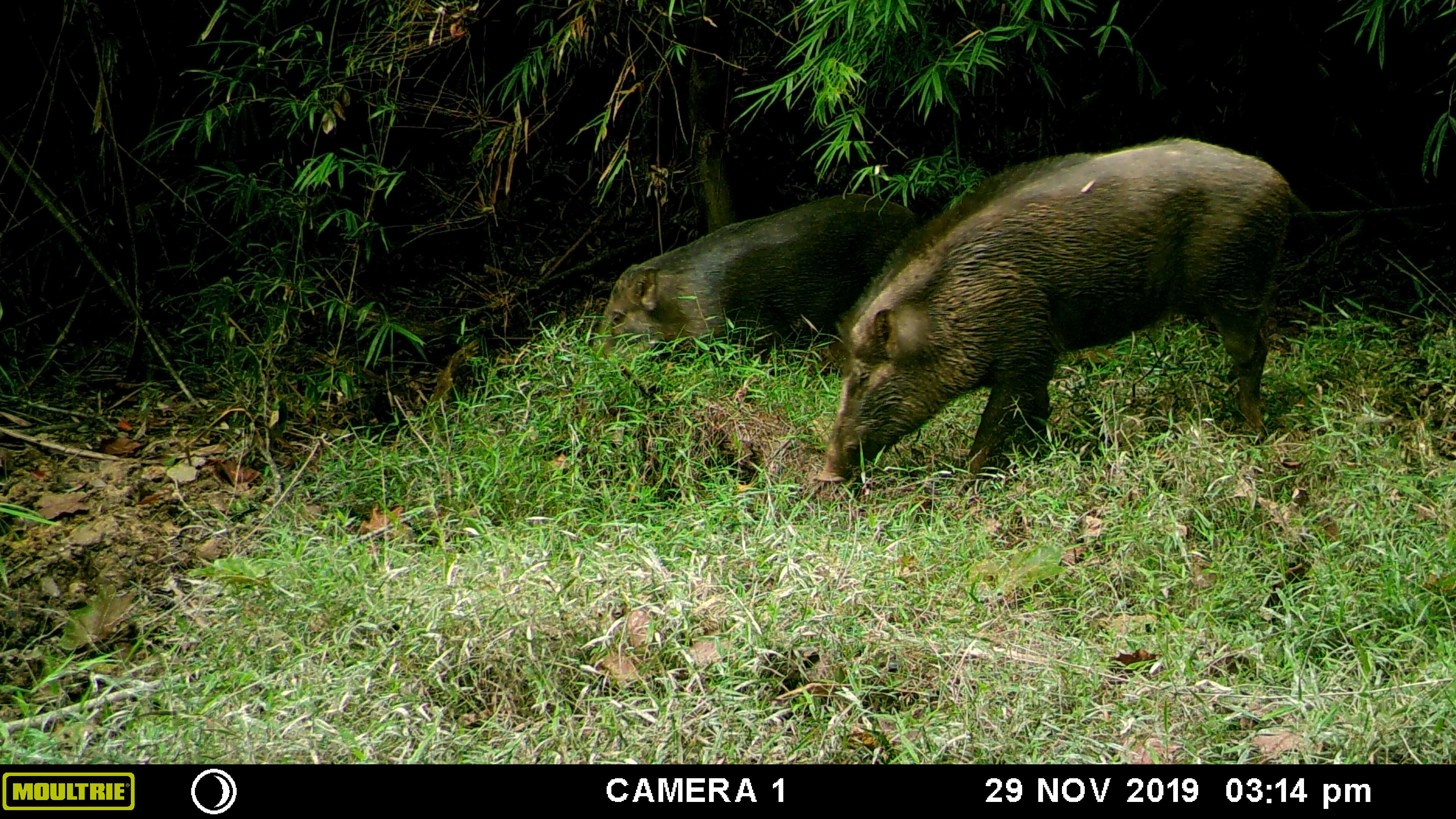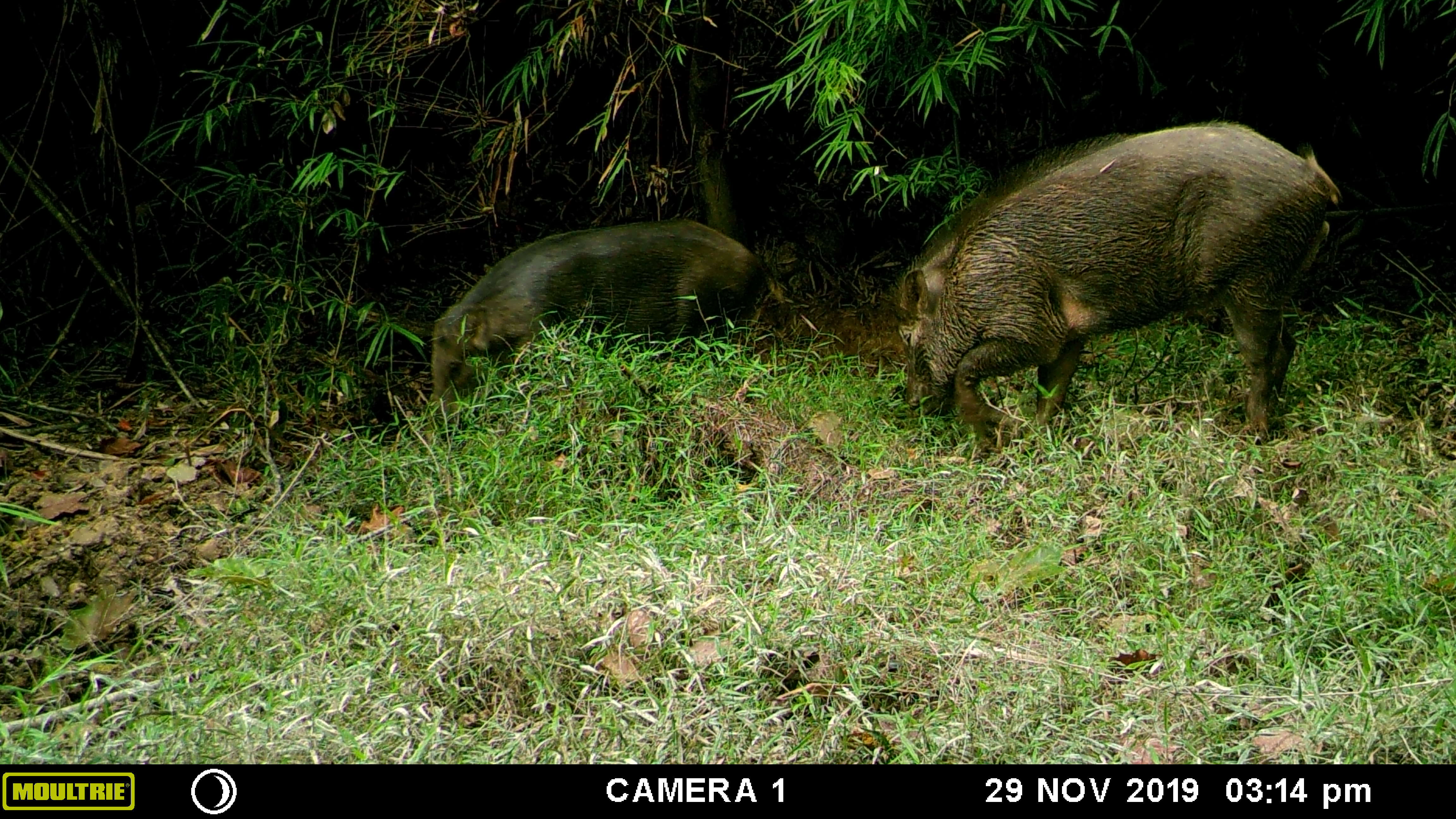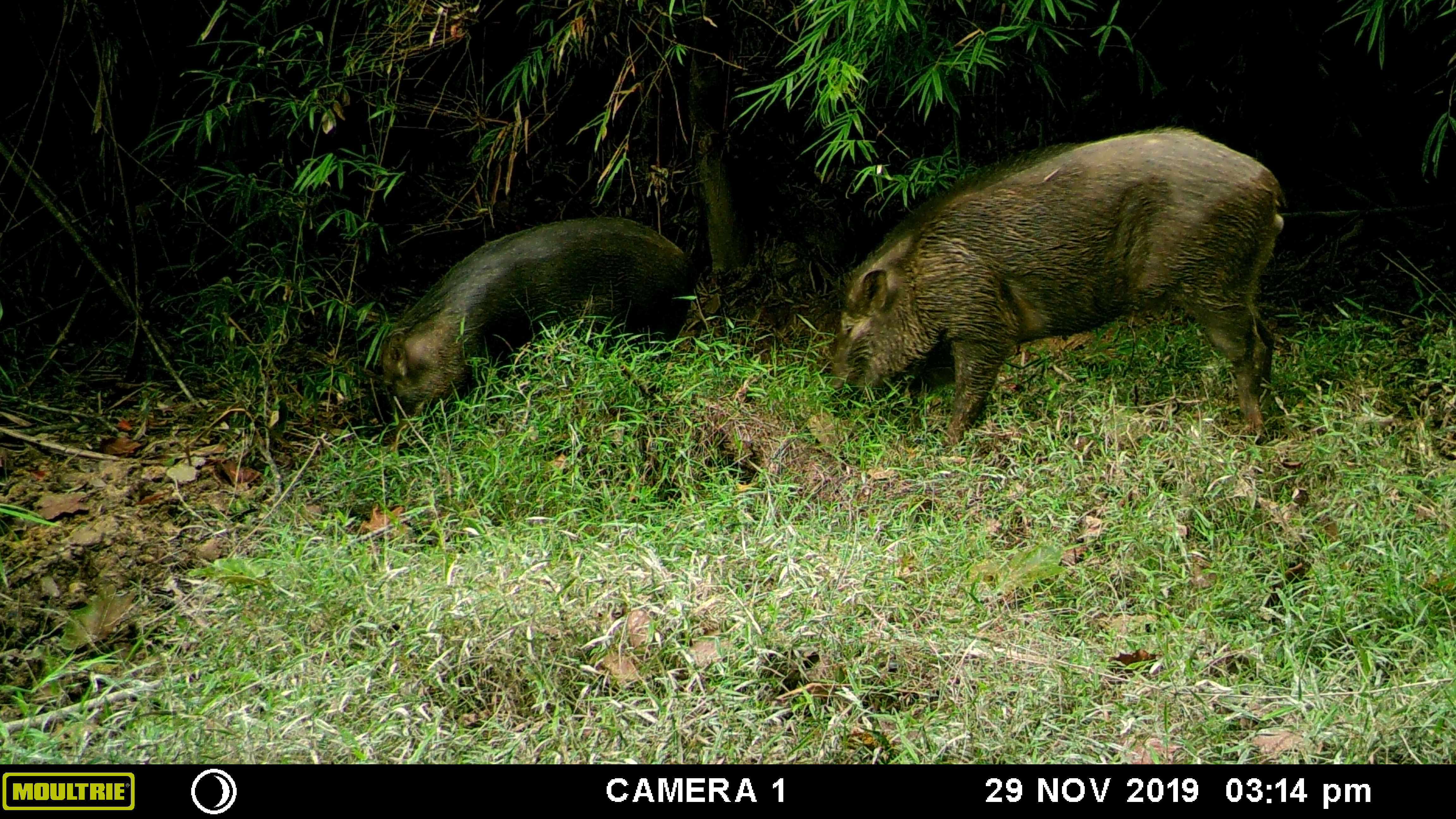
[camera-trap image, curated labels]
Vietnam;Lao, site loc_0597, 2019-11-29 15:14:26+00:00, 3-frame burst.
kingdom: Animalia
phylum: Chordata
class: Mammalia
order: Artiodactyla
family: Suidae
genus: Sus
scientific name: Sus scrofa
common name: eurasian wild pig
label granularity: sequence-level